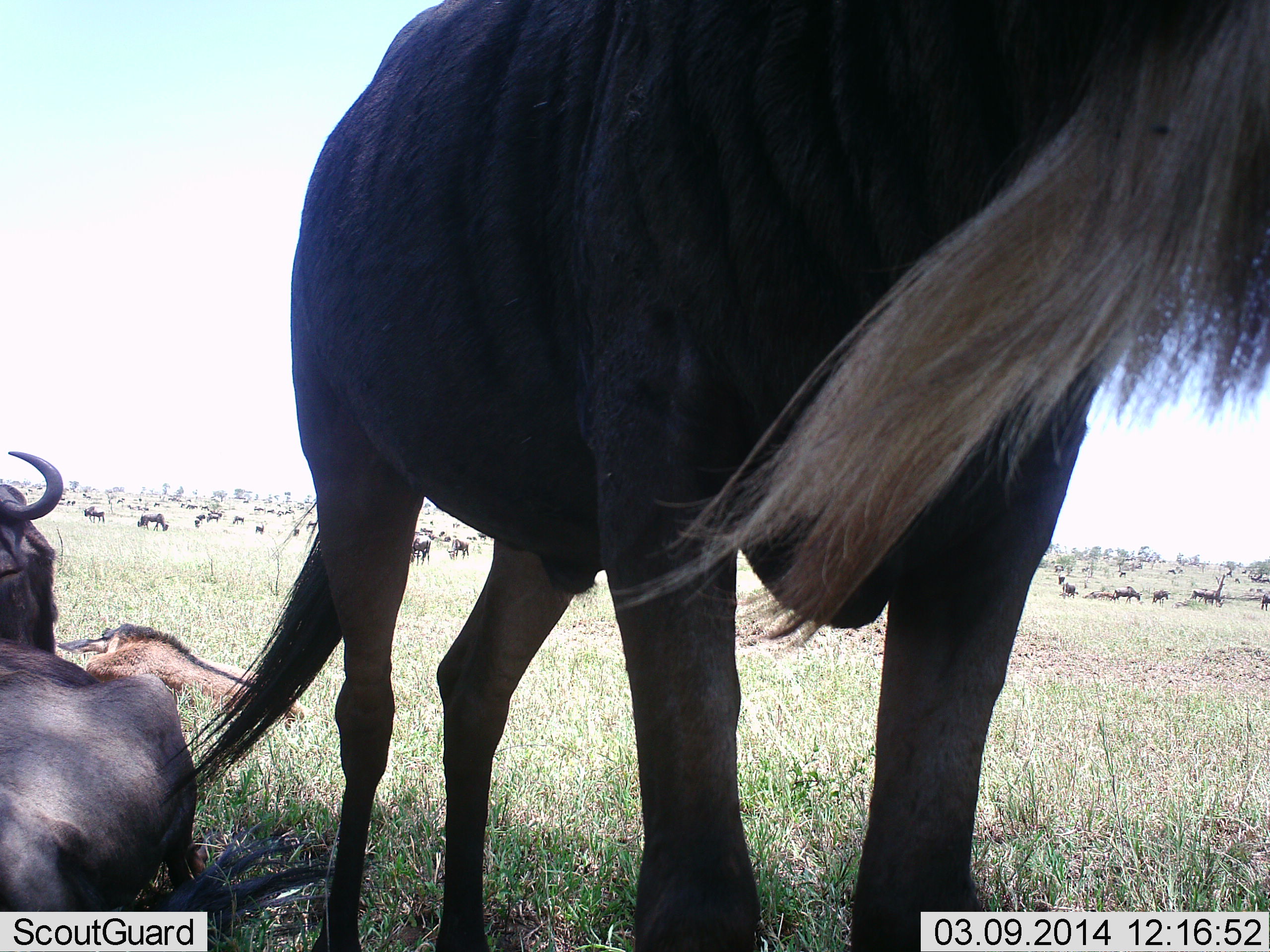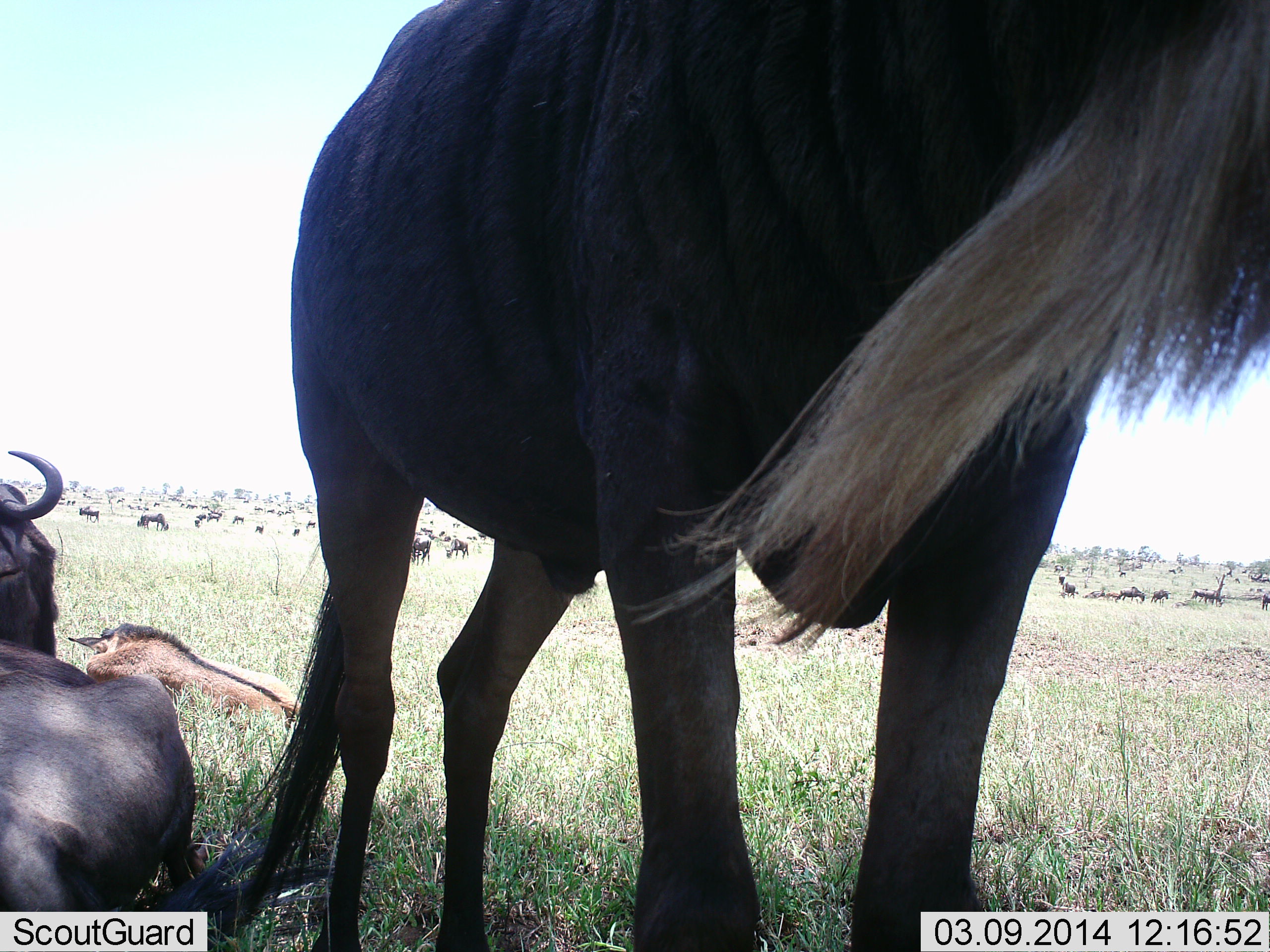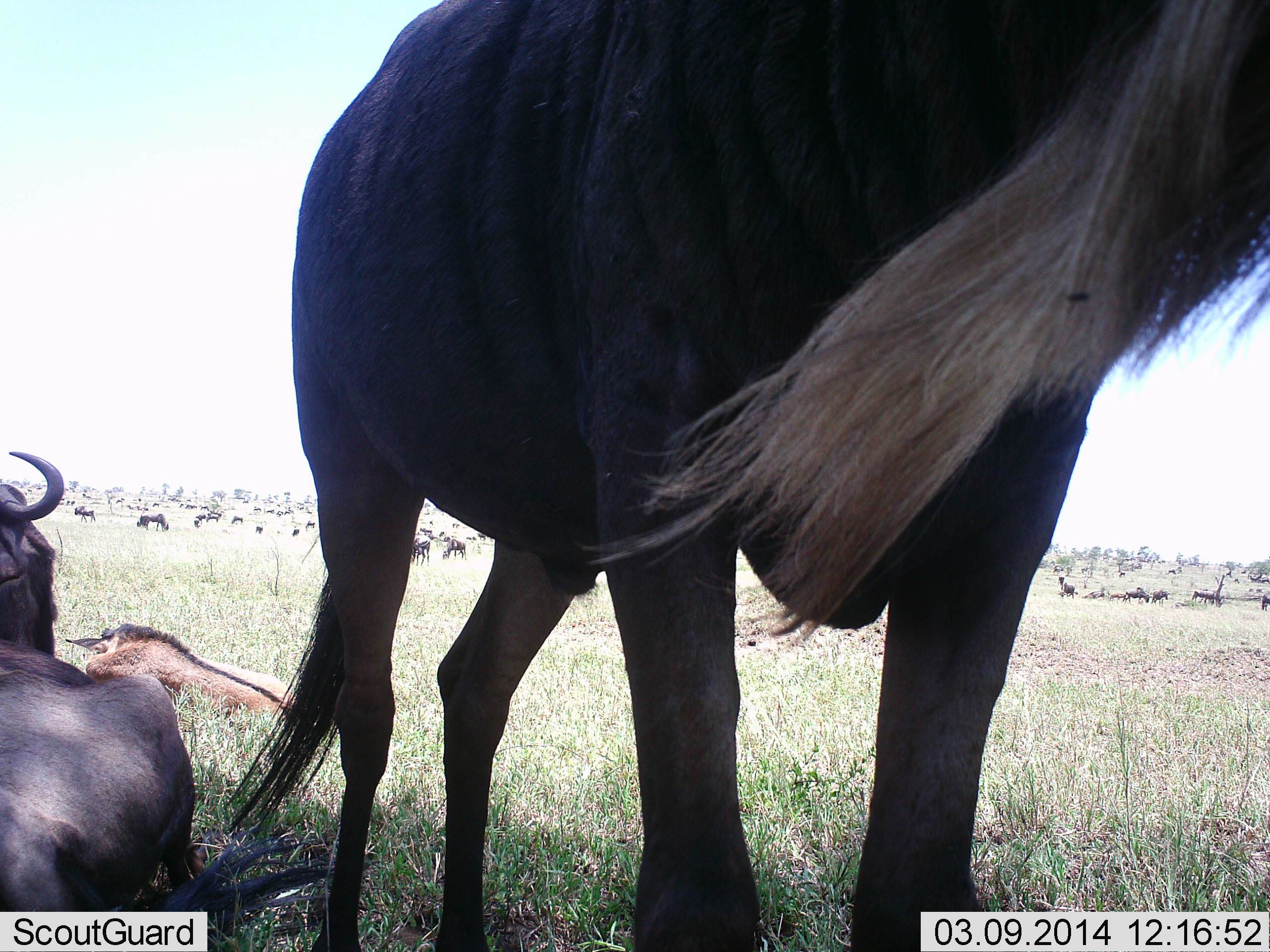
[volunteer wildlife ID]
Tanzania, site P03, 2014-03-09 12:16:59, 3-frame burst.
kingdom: Animalia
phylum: Chordata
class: Mammalia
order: Artiodactyla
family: Bovidae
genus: Connochaetes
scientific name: Connochaetes taurinus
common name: blue wildebeest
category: wildebeest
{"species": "wildebeest (blue wildebeest) (Connochaetes taurinus)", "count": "11-50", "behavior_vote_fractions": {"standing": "90%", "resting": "90%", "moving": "40%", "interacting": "10%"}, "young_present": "40%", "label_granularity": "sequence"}